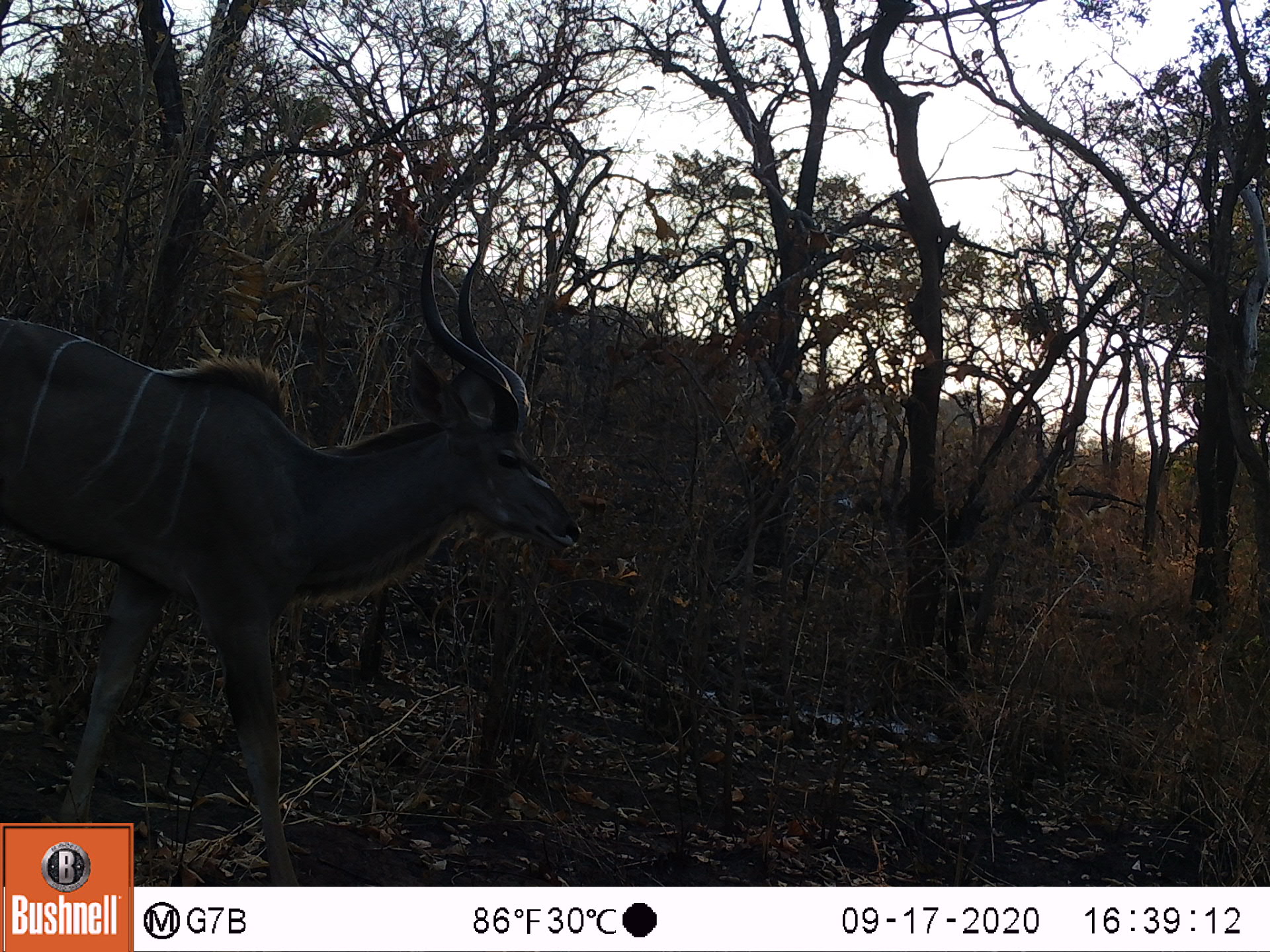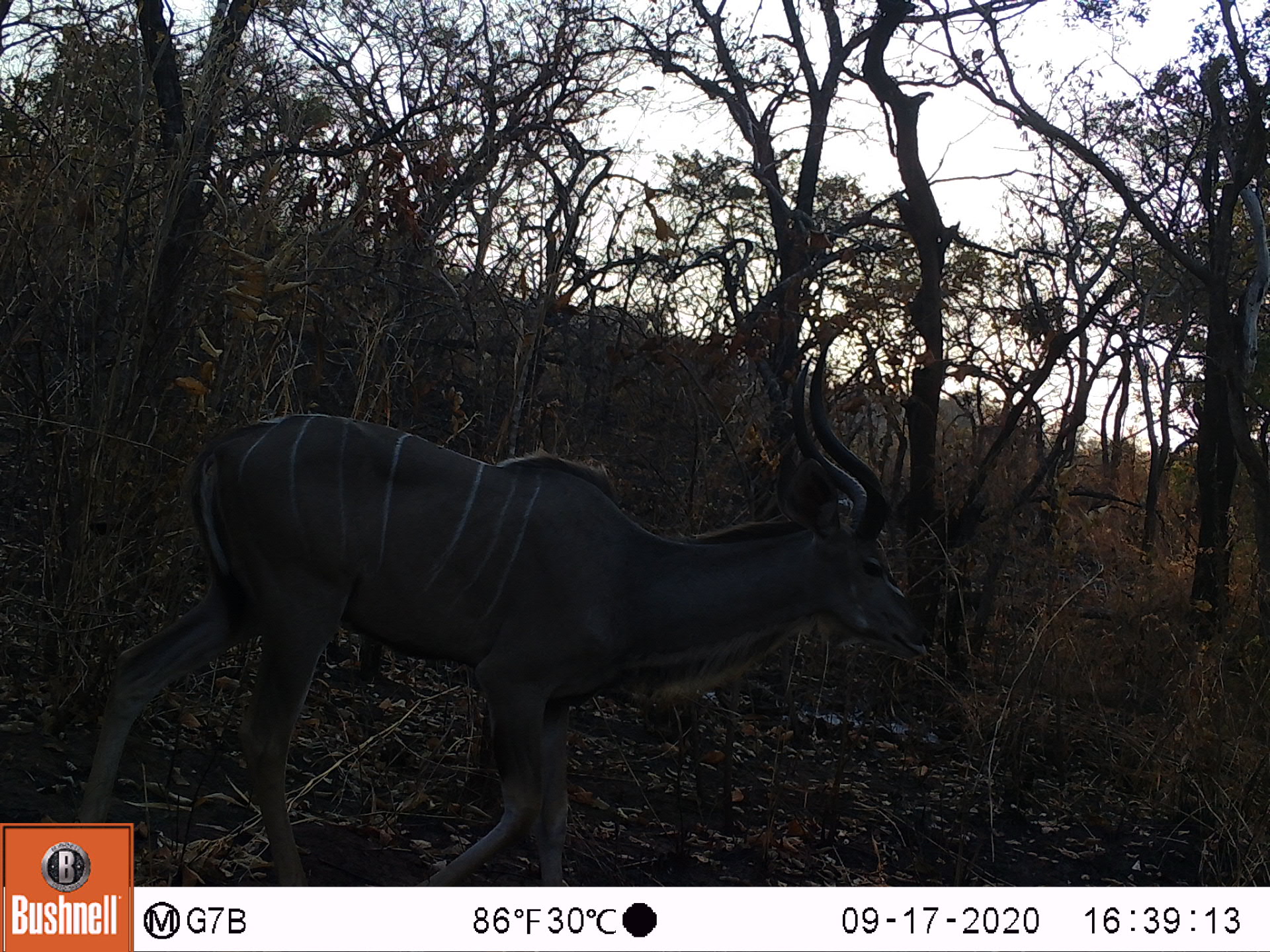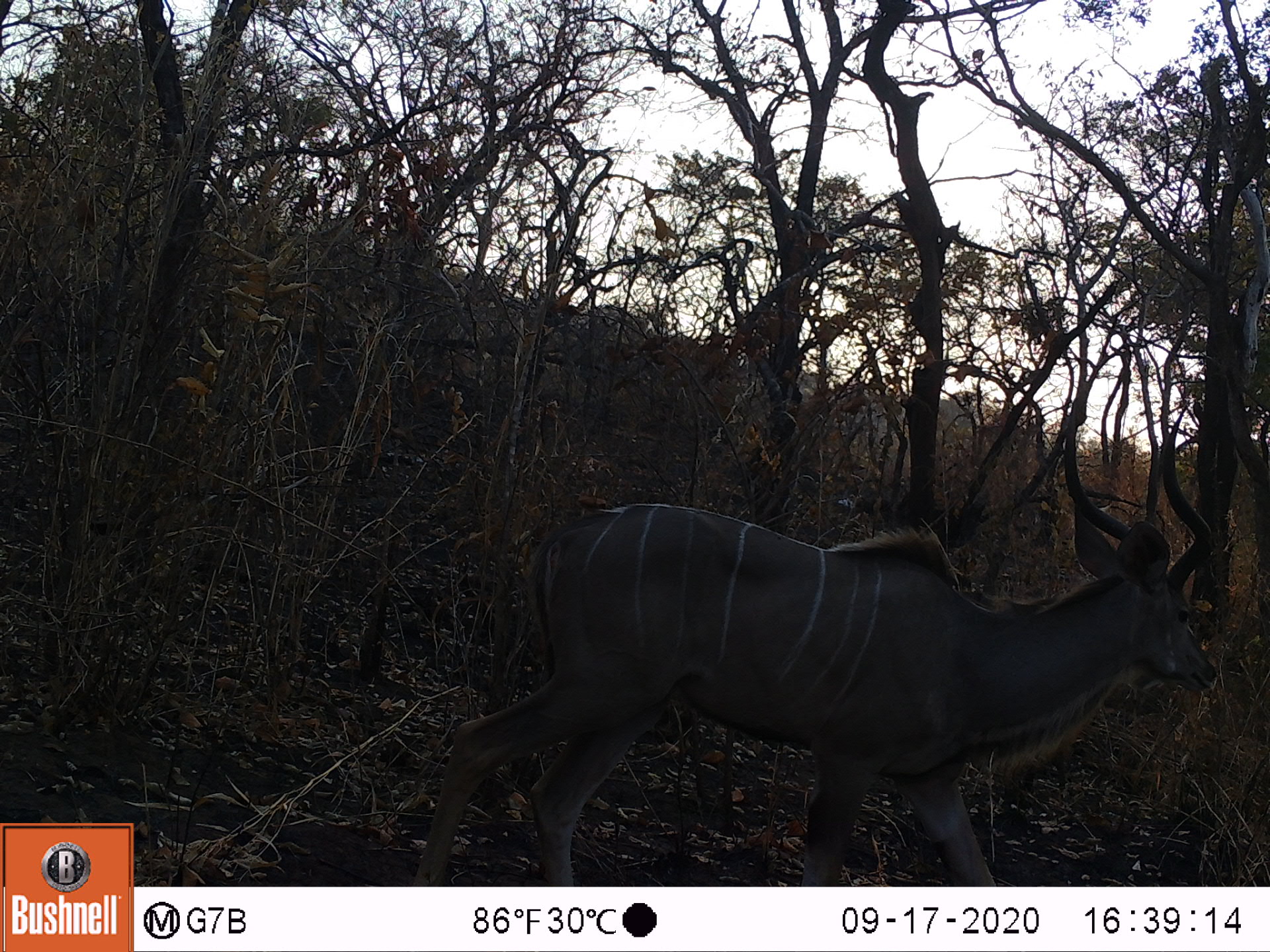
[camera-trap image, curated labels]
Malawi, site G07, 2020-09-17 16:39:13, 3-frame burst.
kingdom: Animalia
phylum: Chordata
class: Mammalia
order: Artiodactyla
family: Bovidae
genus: Tragelaphus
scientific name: Tragelaphus strepsiceros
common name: greater kudu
Greater kudu (Tragelaphus strepsiceros), count 1.